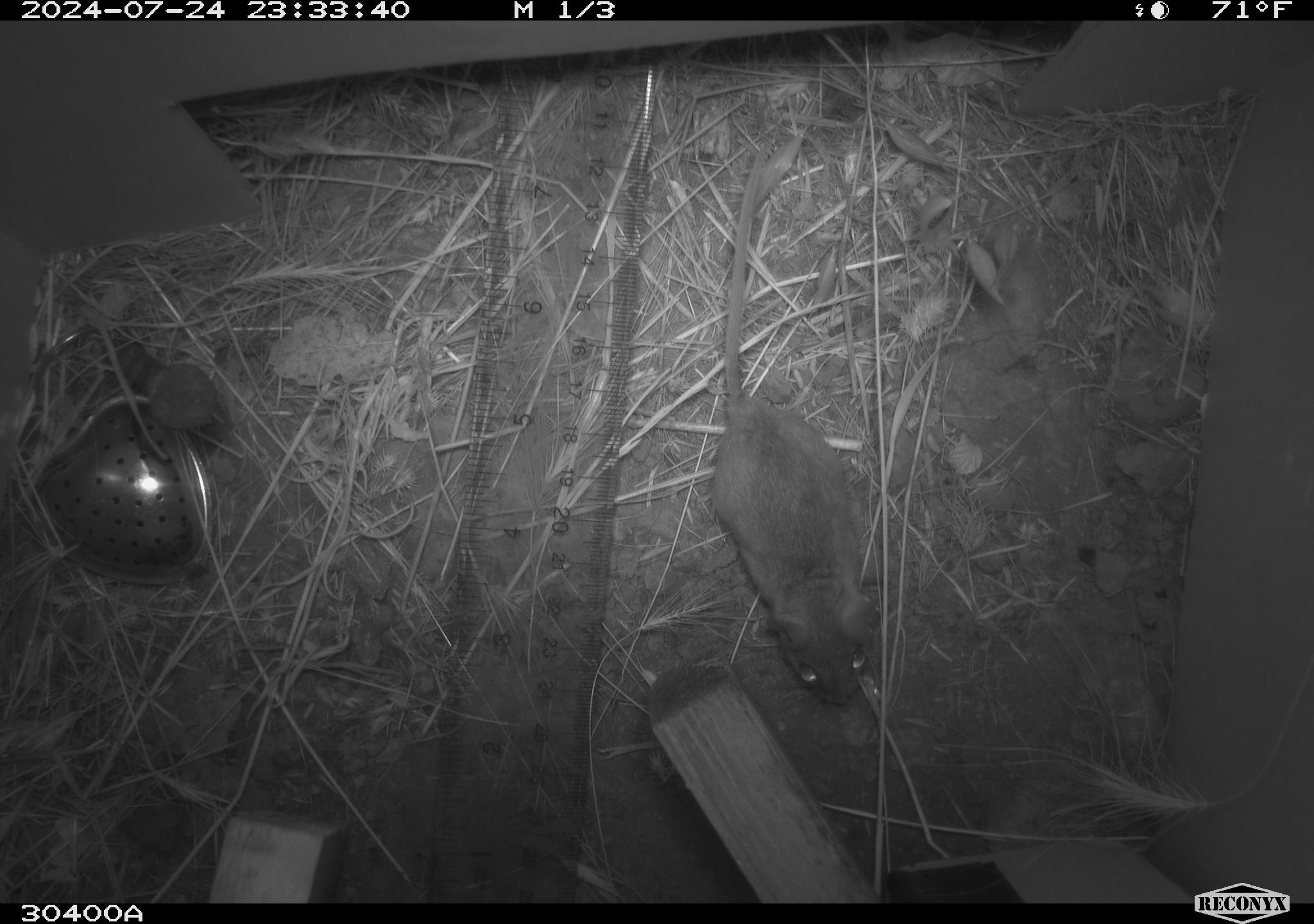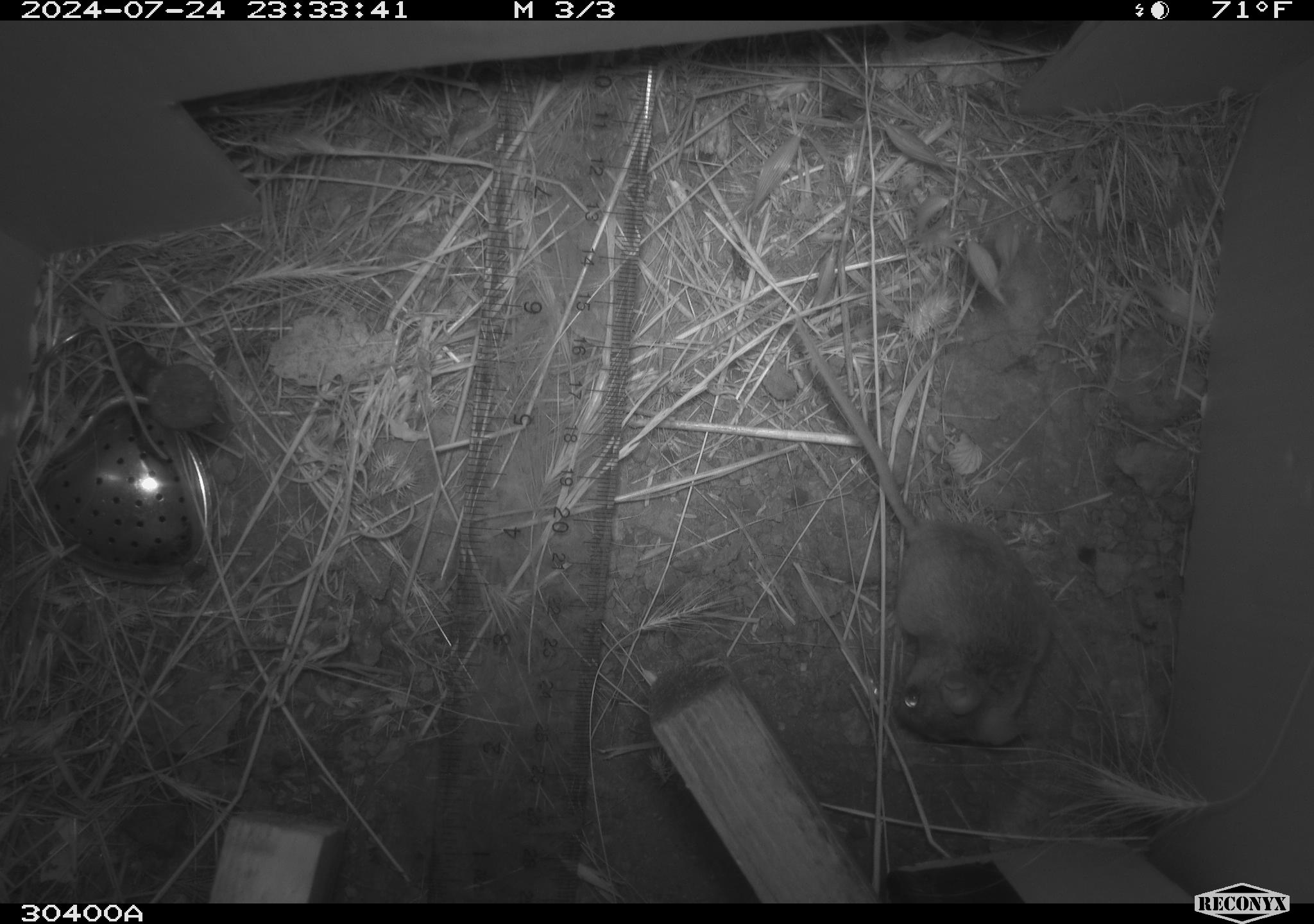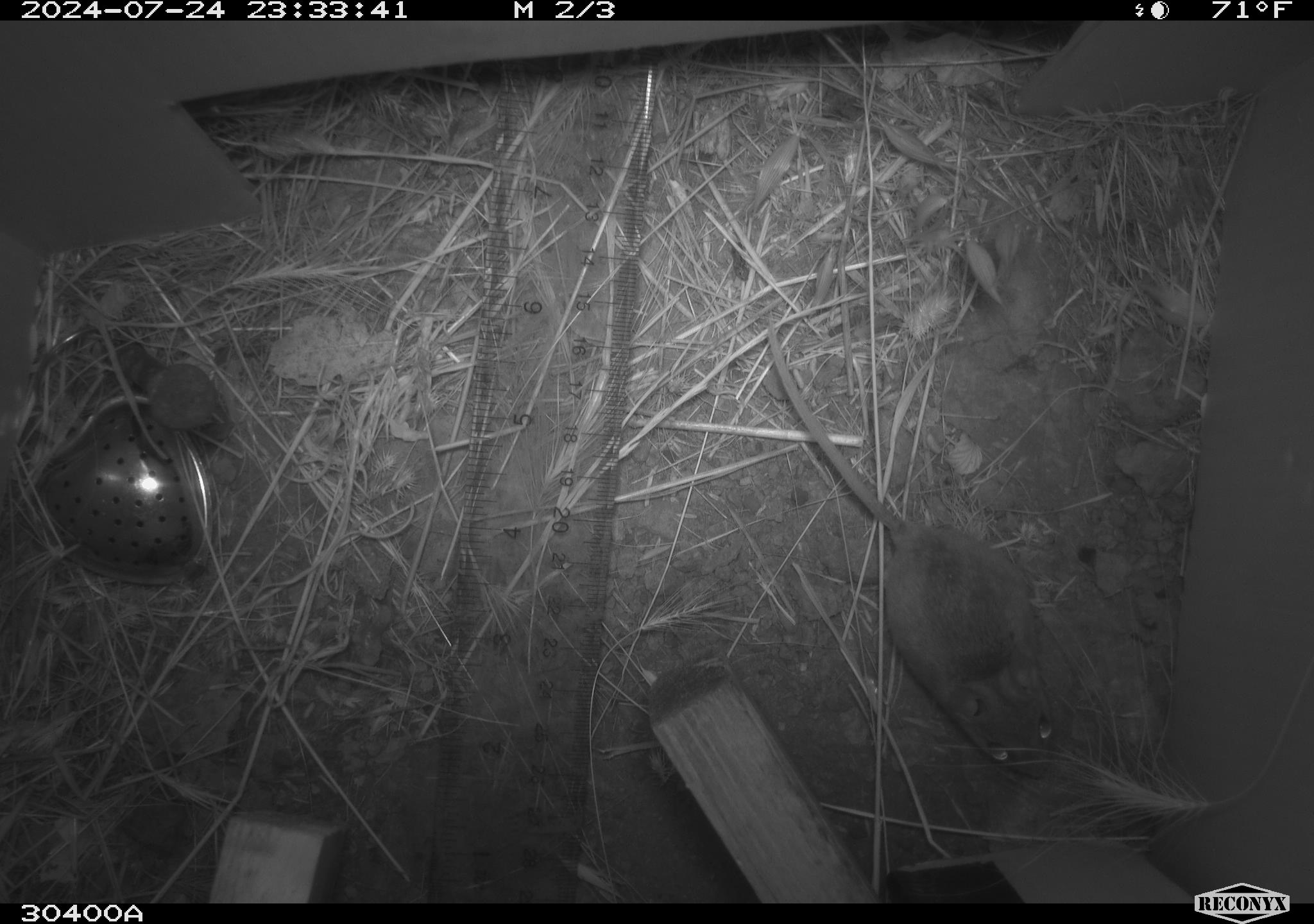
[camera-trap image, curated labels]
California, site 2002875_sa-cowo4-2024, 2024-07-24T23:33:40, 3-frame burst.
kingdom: Animalia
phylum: Chordata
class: Mammalia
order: Rodentia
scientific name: Rodentia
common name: rodent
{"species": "rodent (Rodentia)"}